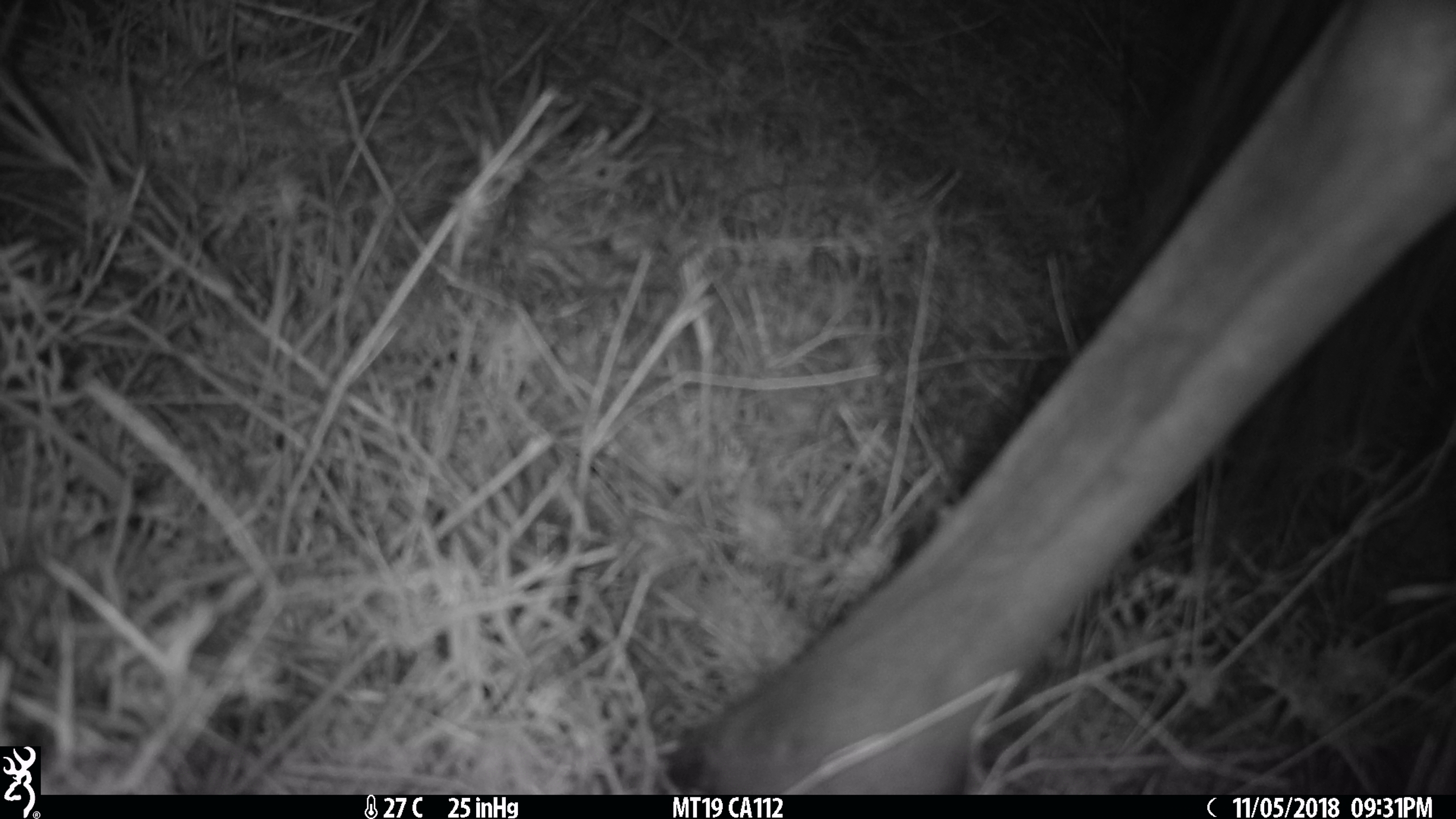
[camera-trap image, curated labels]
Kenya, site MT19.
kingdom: Animalia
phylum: Chordata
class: Mammalia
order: Artiodactyla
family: Bovidae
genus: Connochaetes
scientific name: Connochaetes taurinus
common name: blue wildebeest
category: wildebeest